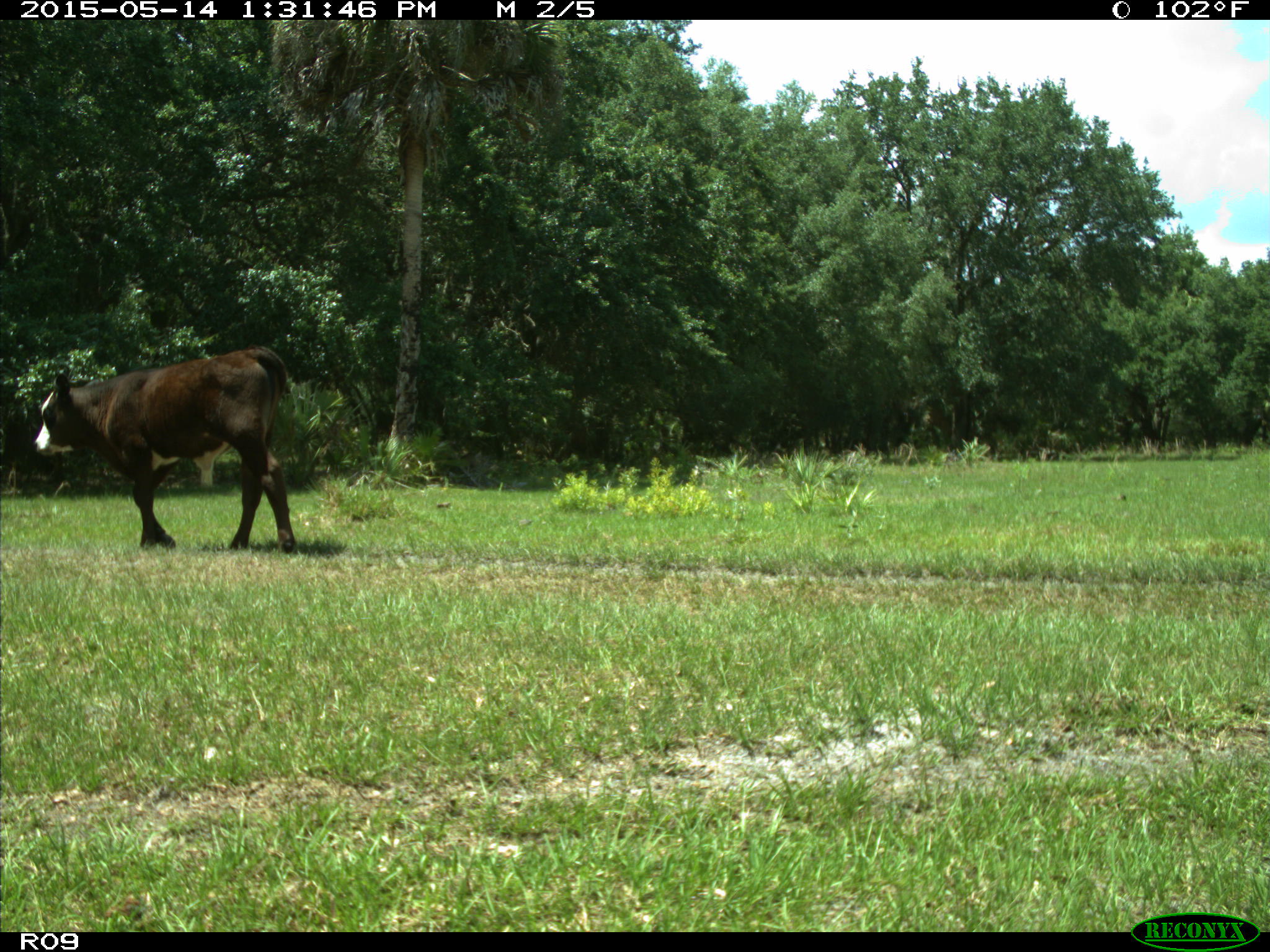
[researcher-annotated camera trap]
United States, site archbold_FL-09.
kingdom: Animalia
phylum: Chordata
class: Mammalia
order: Artiodactyla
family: Bovidae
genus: Bos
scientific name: Bos taurus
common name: domestic cow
Bos taurus (domestic cow).